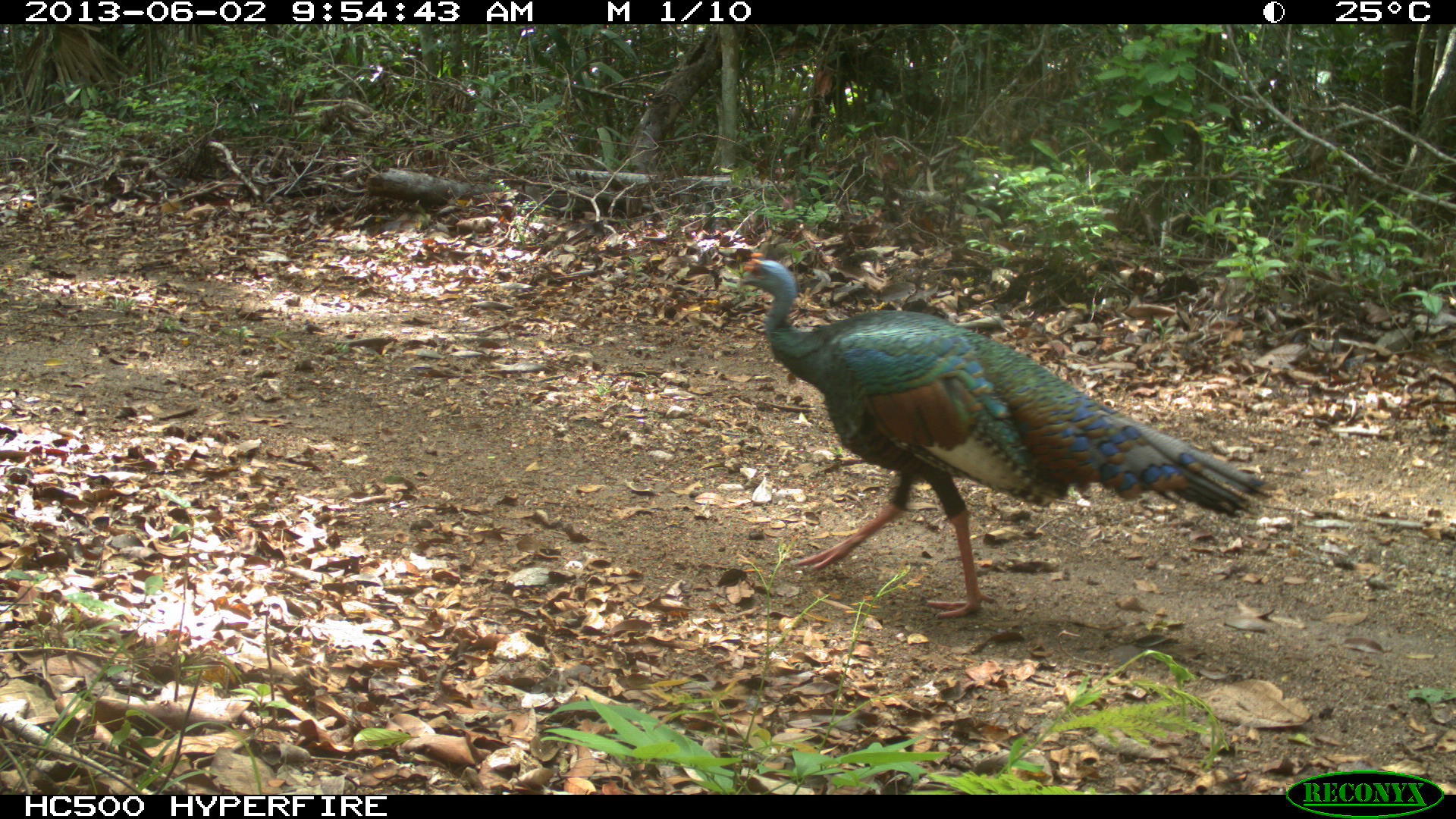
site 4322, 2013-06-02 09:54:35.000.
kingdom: Animalia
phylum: Chordata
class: Aves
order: Galliformes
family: Phasianidae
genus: Meleagris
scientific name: Meleagris ocellata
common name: ocellated turkey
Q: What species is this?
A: Meleagris ocellata (ocellated turkey).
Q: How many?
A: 1.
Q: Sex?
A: Male.